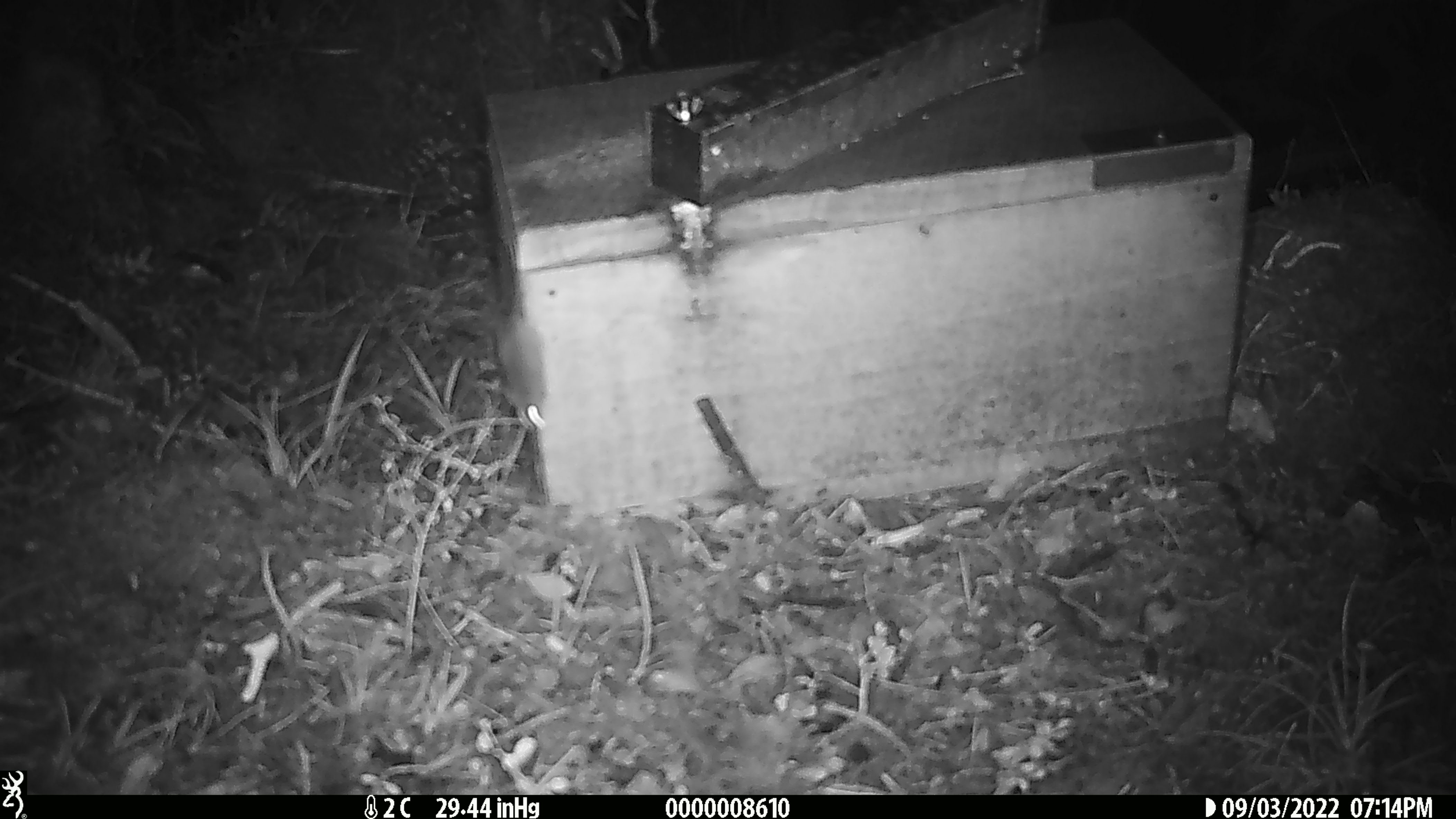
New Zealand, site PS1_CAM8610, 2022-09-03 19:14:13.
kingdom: Animalia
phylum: Chordata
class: Mammalia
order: Rodentia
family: Muridae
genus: Mus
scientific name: Mus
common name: mouse